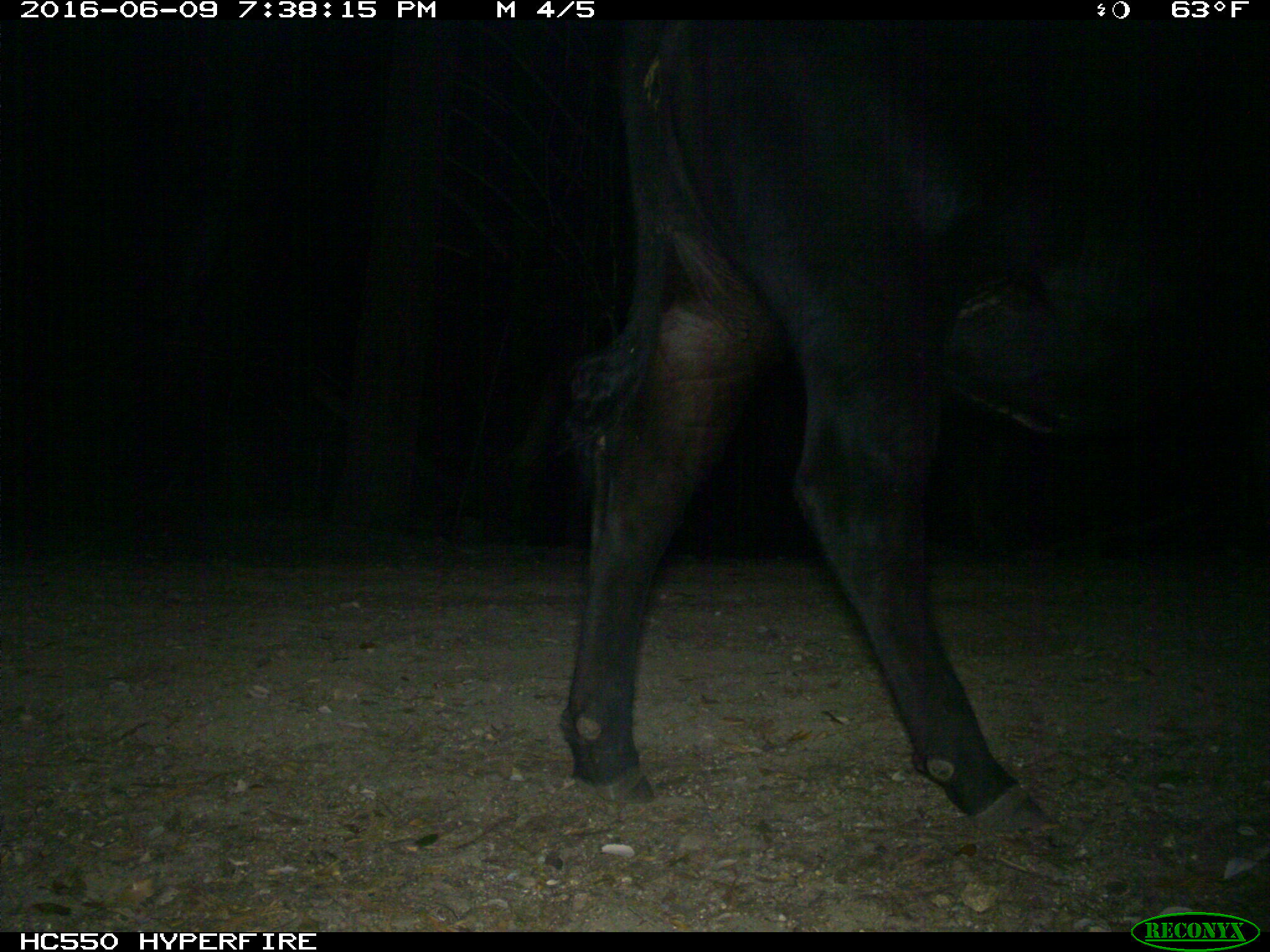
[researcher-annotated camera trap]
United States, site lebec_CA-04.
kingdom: Animalia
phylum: Chordata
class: Mammalia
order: Artiodactyla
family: Bovidae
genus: Bos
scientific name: Bos taurus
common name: domestic cow